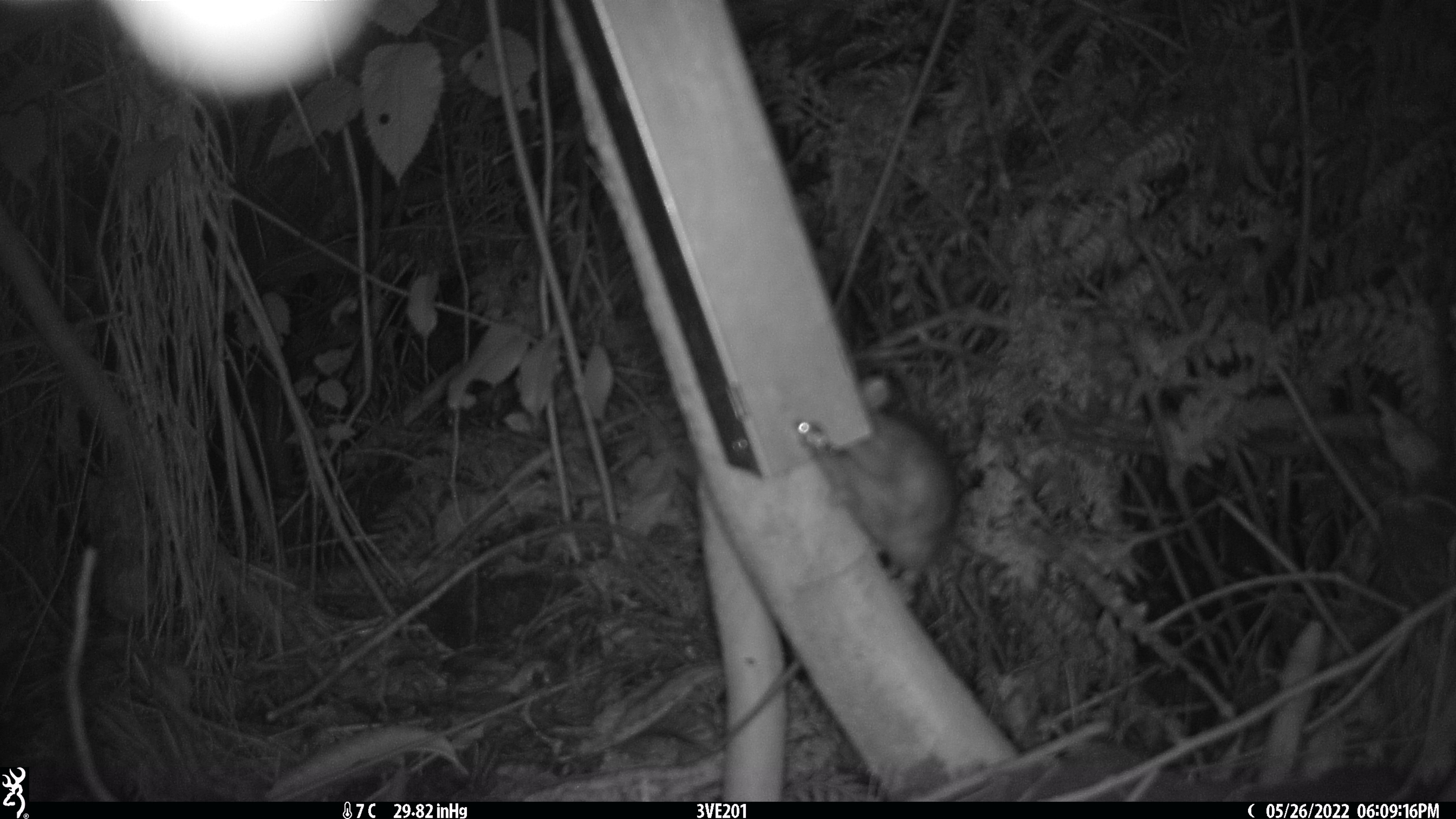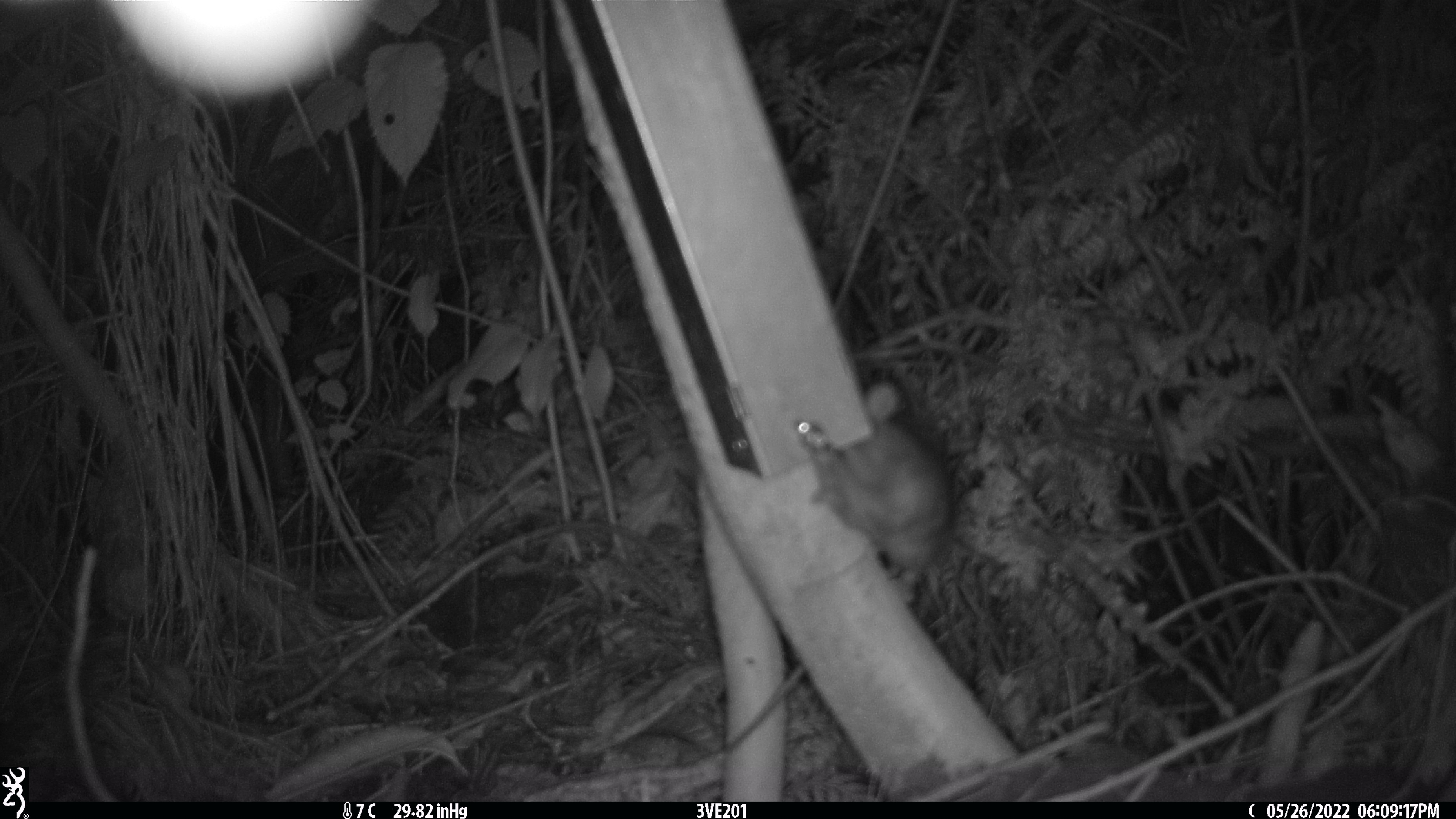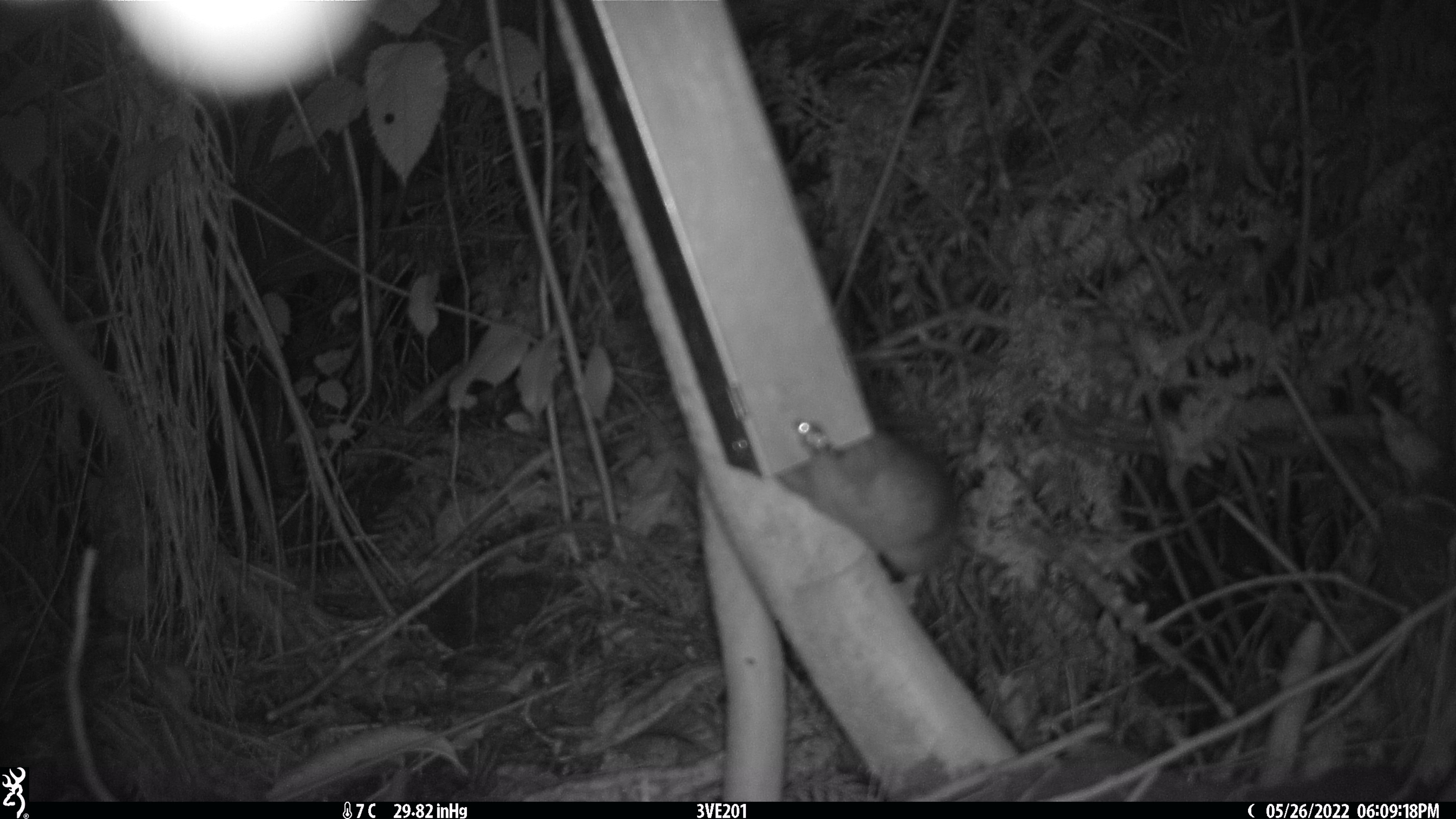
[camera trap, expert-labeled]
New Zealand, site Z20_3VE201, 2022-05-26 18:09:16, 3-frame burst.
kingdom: Animalia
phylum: Chordata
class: Mammalia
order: Rodentia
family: Muridae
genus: Rattus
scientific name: Rattus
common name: rat